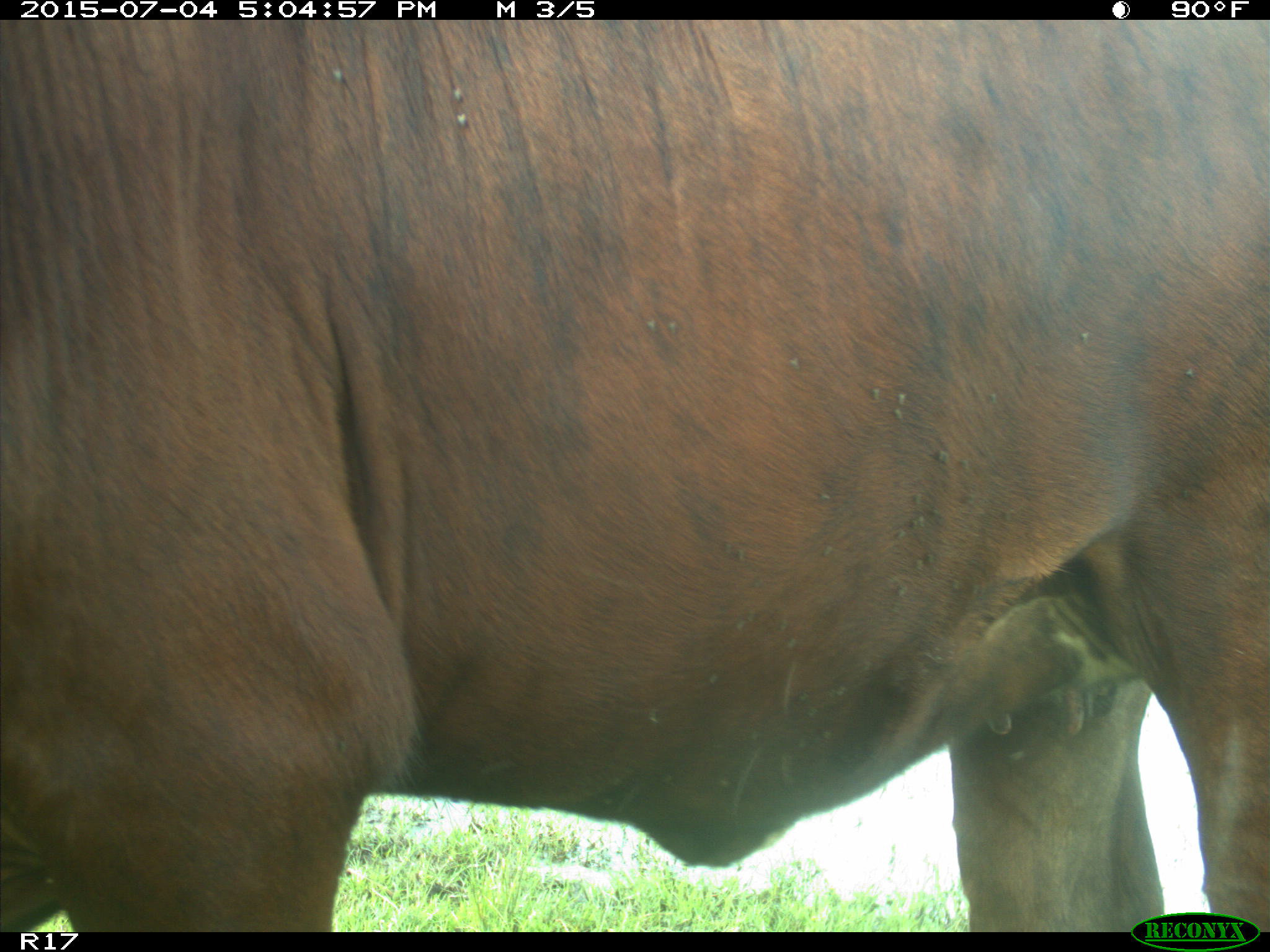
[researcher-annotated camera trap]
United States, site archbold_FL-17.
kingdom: Animalia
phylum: Chordata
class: Mammalia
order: Artiodactyla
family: Bovidae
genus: Bos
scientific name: Bos taurus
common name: domestic cow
Bos taurus (domestic cow).